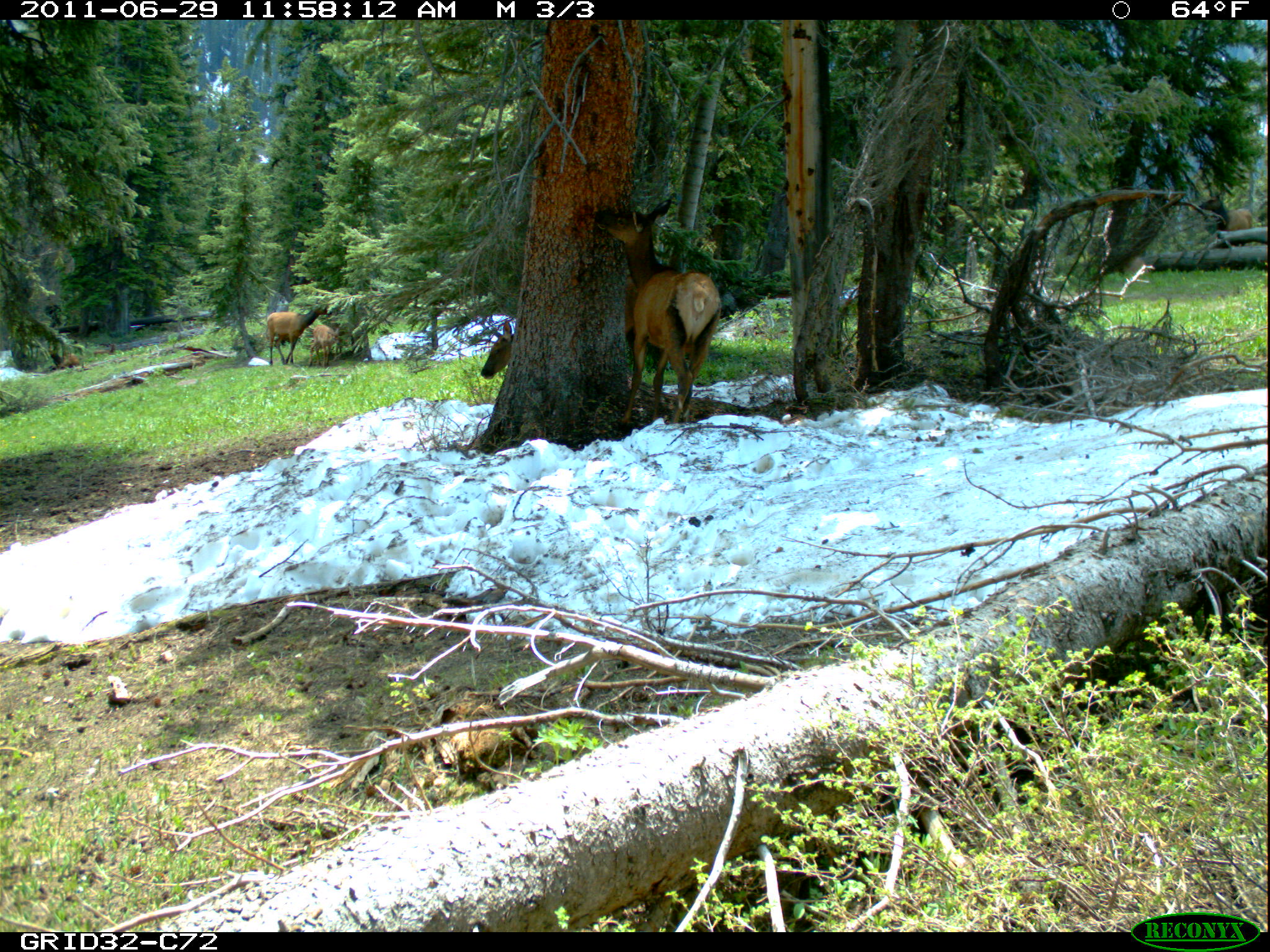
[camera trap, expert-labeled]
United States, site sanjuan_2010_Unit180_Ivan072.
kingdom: Animalia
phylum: Chordata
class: Mammalia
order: Artiodactyla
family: Cervidae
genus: Cervus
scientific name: Cervus elaphus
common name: red deer